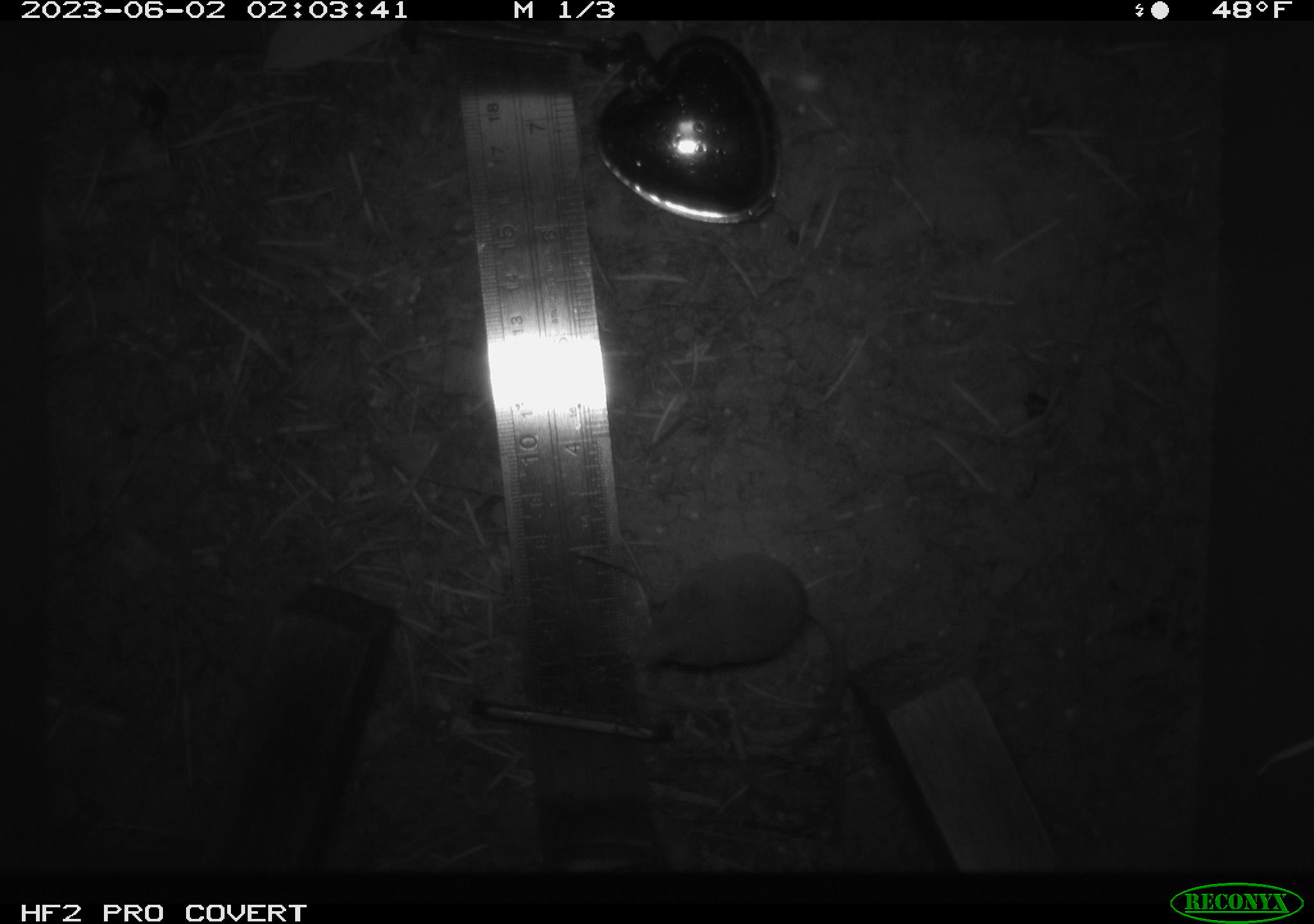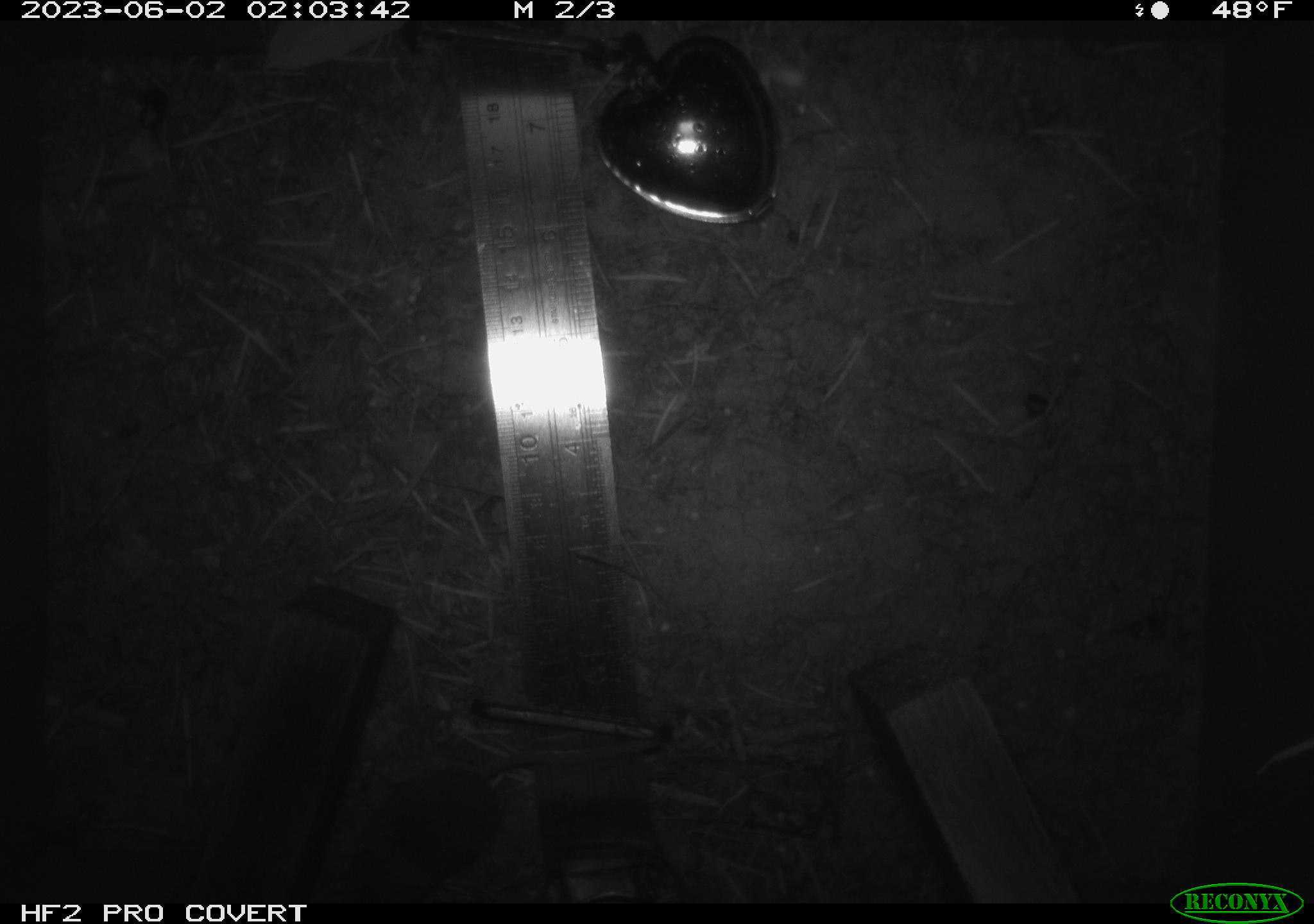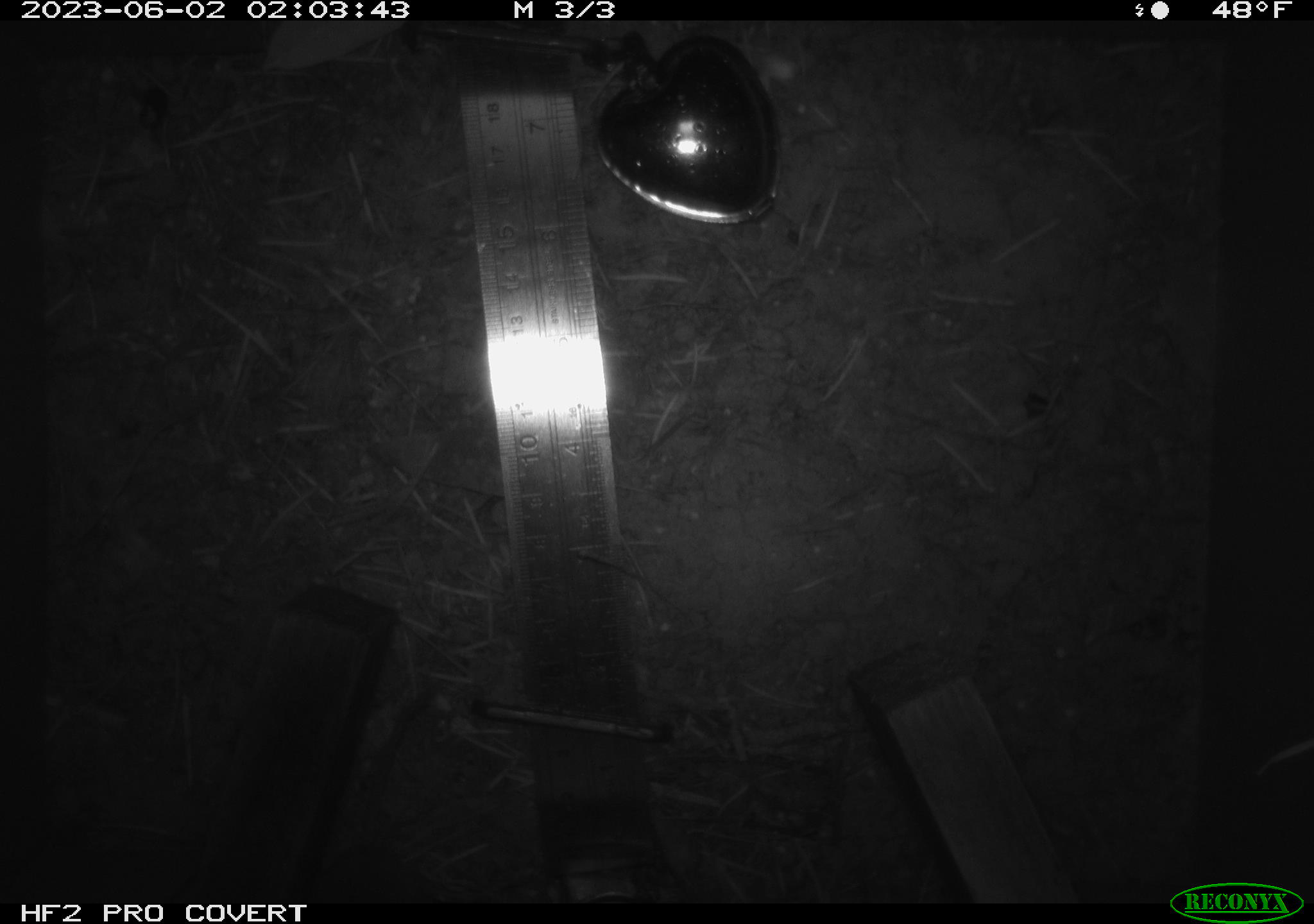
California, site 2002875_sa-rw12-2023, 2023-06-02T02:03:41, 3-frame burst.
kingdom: Animalia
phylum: Chordata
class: Mammalia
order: Eulipotyphla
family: Soricidae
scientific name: Soricidae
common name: shrews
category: soricidae family